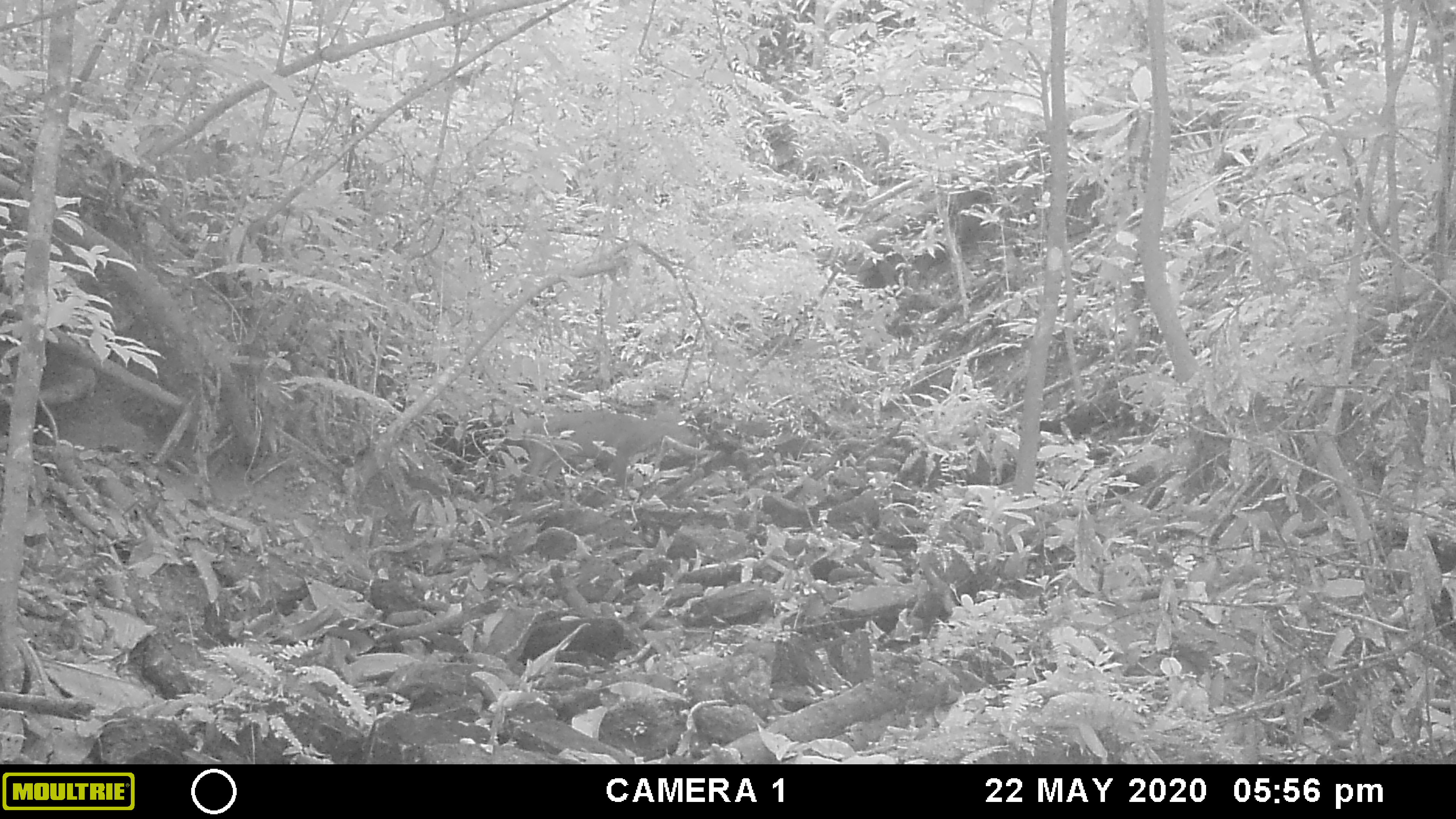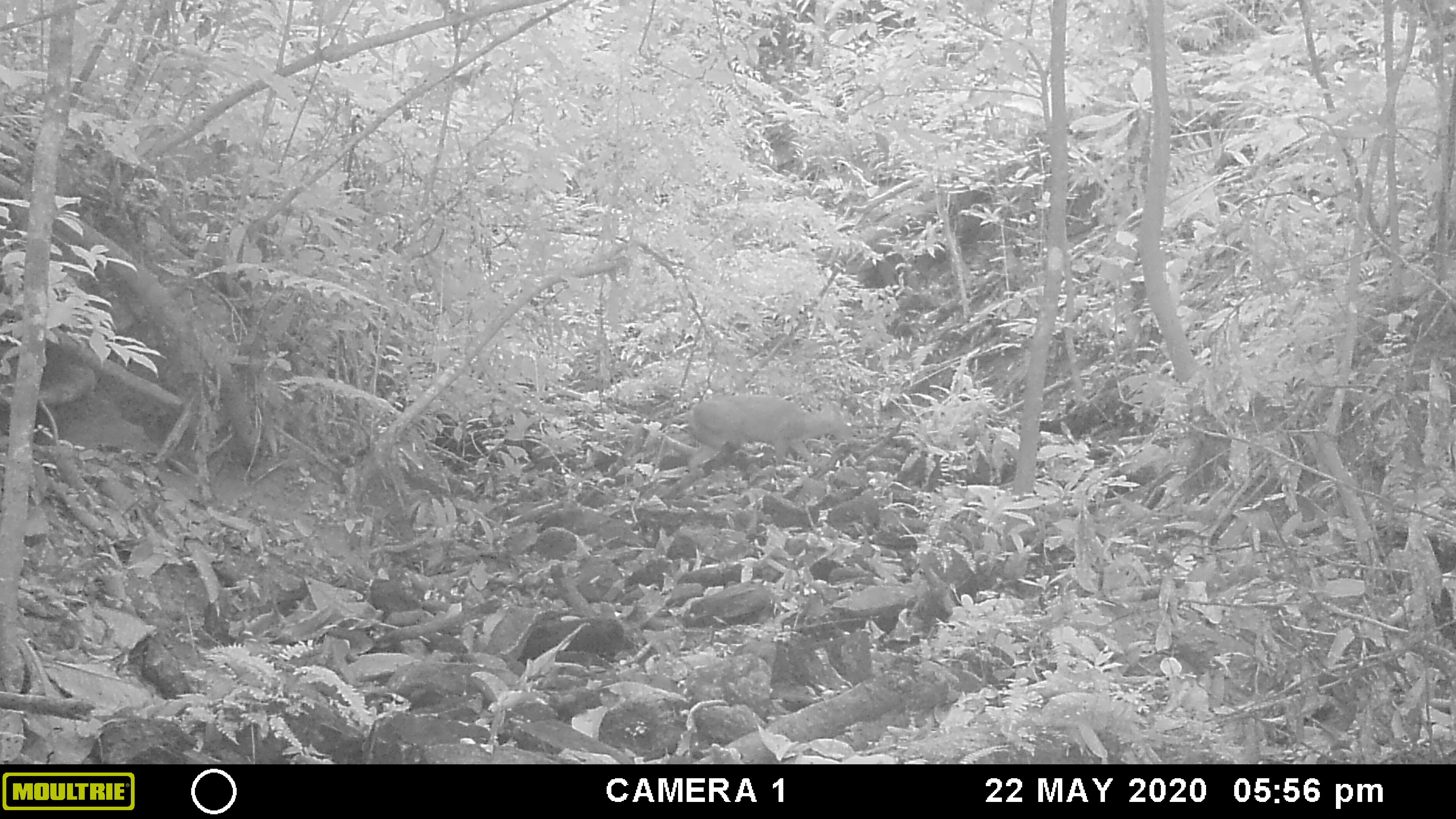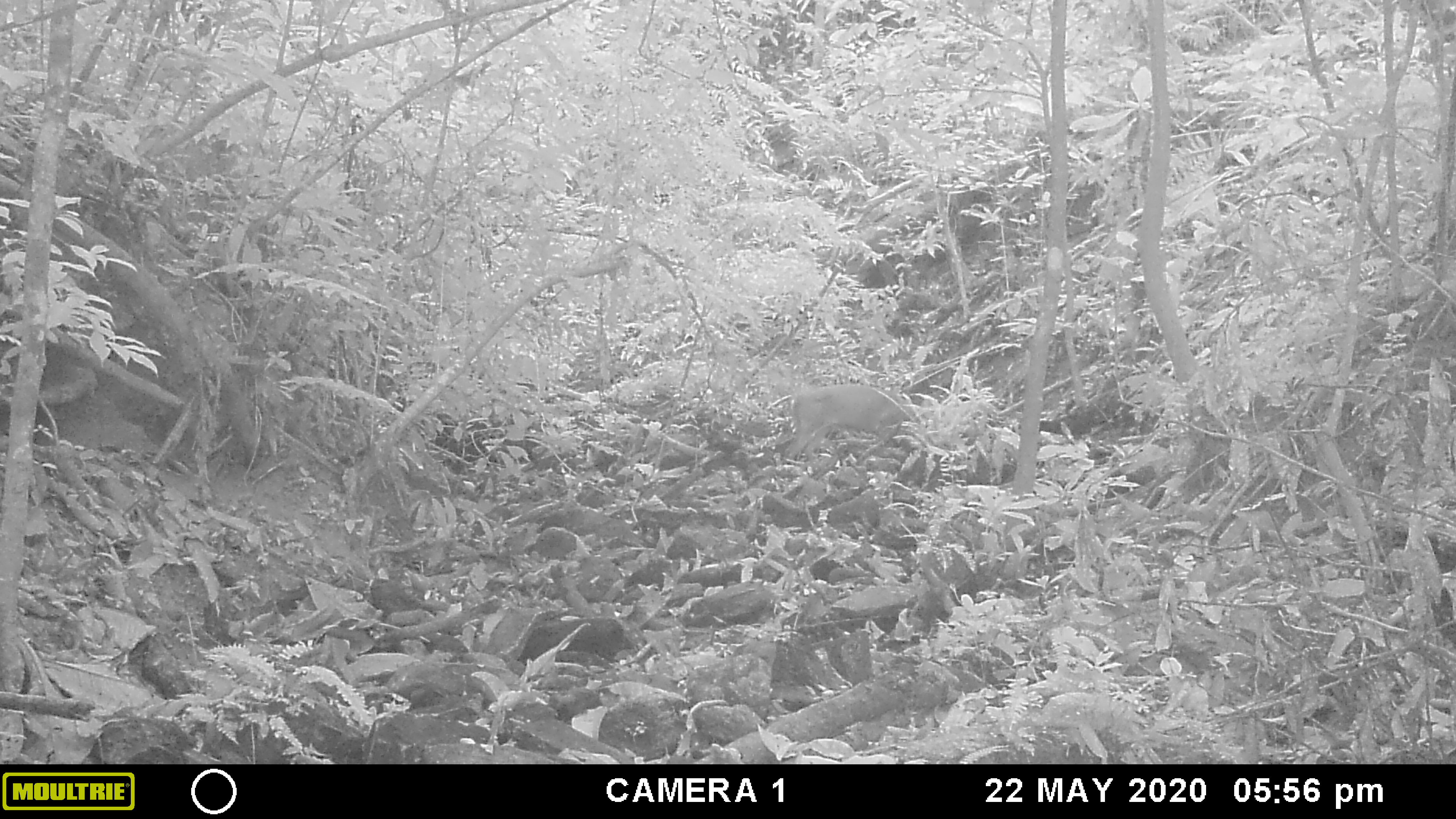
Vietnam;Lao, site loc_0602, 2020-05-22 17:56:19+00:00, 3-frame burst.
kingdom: Animalia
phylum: Chordata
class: Mammalia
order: Artiodactyla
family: Cervidae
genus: Muntiacus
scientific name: Muntiacus rooseveltorum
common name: roosevelt's muntjac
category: roosevelts muntjac group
Roosevelts muntjac group (roosevelt's muntjac) (Muntiacus rooseveltorum). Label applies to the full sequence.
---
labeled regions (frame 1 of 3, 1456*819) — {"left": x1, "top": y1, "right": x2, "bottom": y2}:
roosevelts muntjac group: {"left": 509, "top": 404, "right": 693, "bottom": 511}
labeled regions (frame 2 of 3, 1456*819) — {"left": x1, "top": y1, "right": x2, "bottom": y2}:
roosevelts muntjac group: {"left": 686, "top": 392, "right": 855, "bottom": 482}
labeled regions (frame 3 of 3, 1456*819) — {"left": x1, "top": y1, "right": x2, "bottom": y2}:
roosevelts muntjac group: {"left": 783, "top": 383, "right": 916, "bottom": 460}